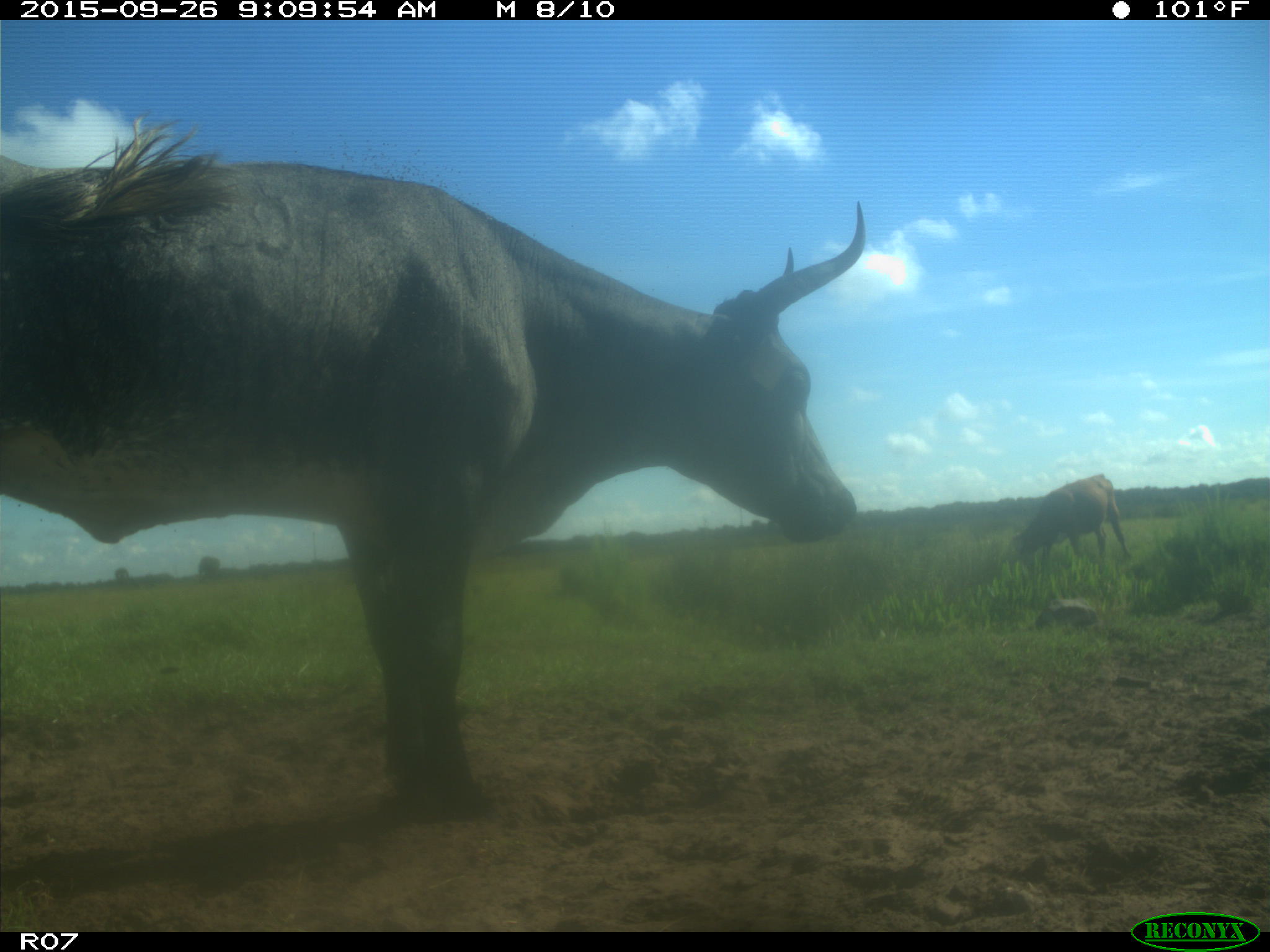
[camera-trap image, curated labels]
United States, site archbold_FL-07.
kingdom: Animalia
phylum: Chordata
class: Mammalia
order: Artiodactyla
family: Bovidae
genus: Bos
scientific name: Bos taurus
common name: domestic cow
Bos taurus (domestic cow).